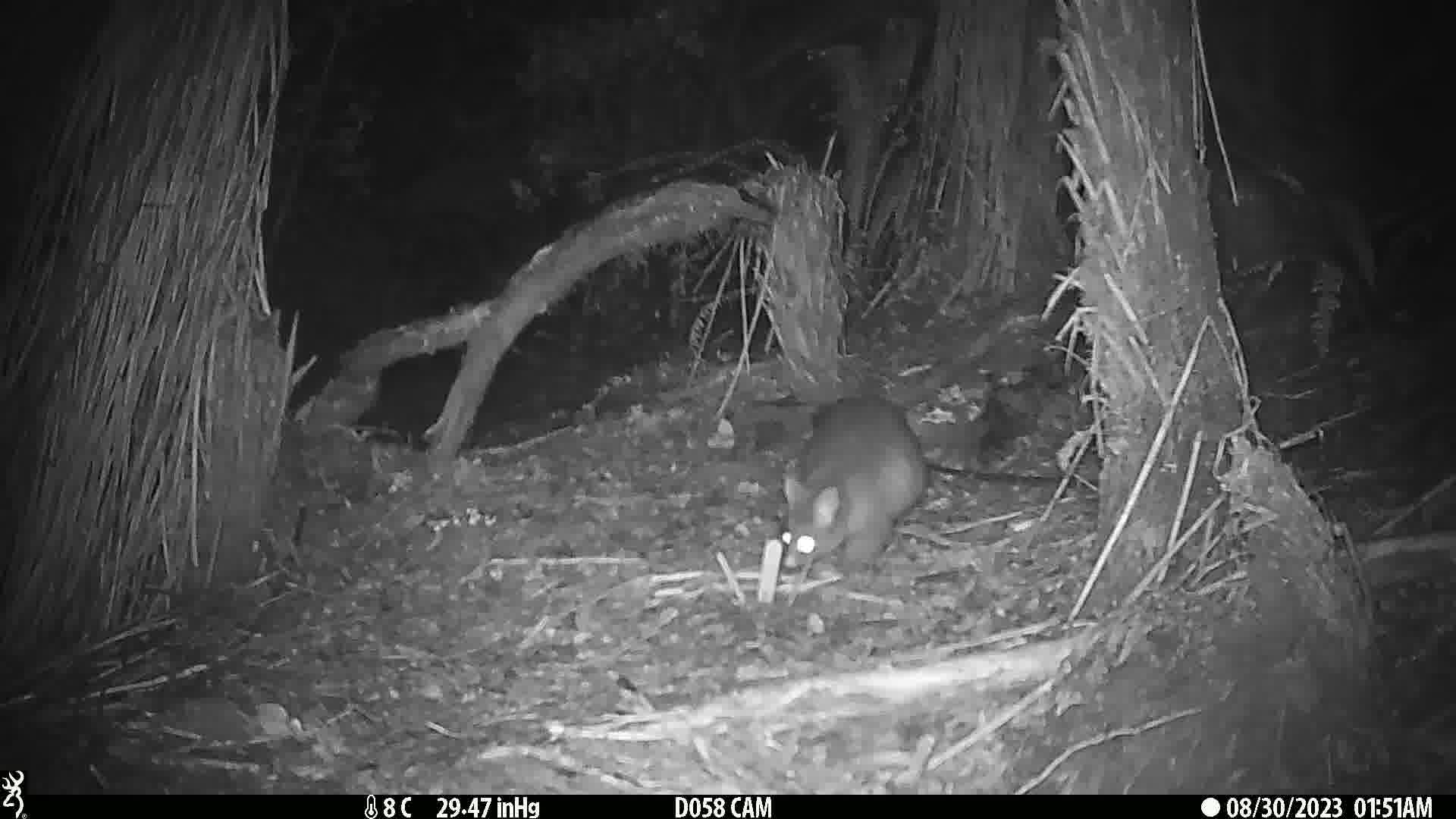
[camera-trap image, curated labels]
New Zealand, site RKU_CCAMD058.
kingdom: Animalia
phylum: Chordata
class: Mammalia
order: Diprotodontia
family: Phalangeridae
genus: Trichosurus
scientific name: Trichosurus vulpecula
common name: common brushtail possum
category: possum